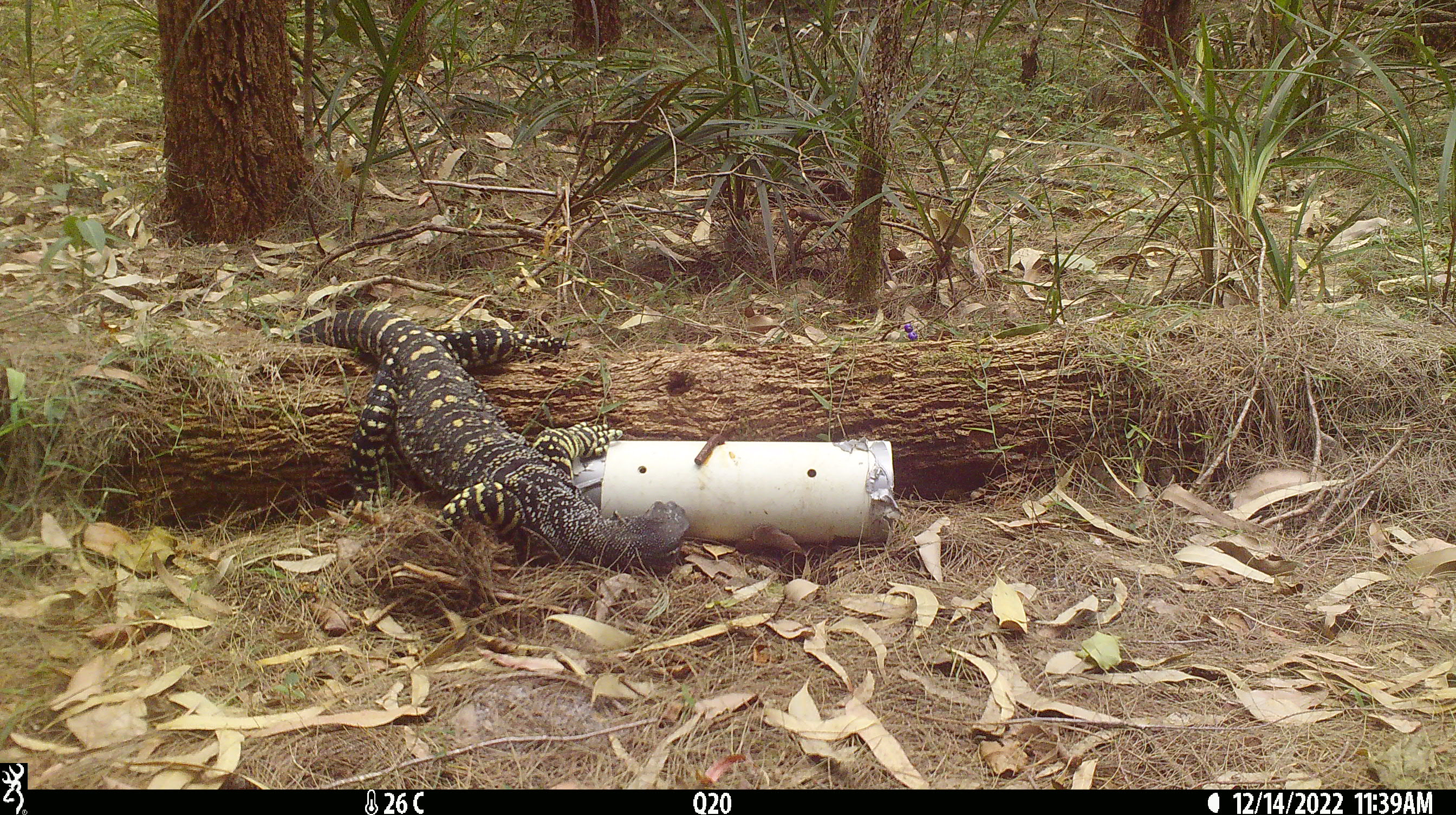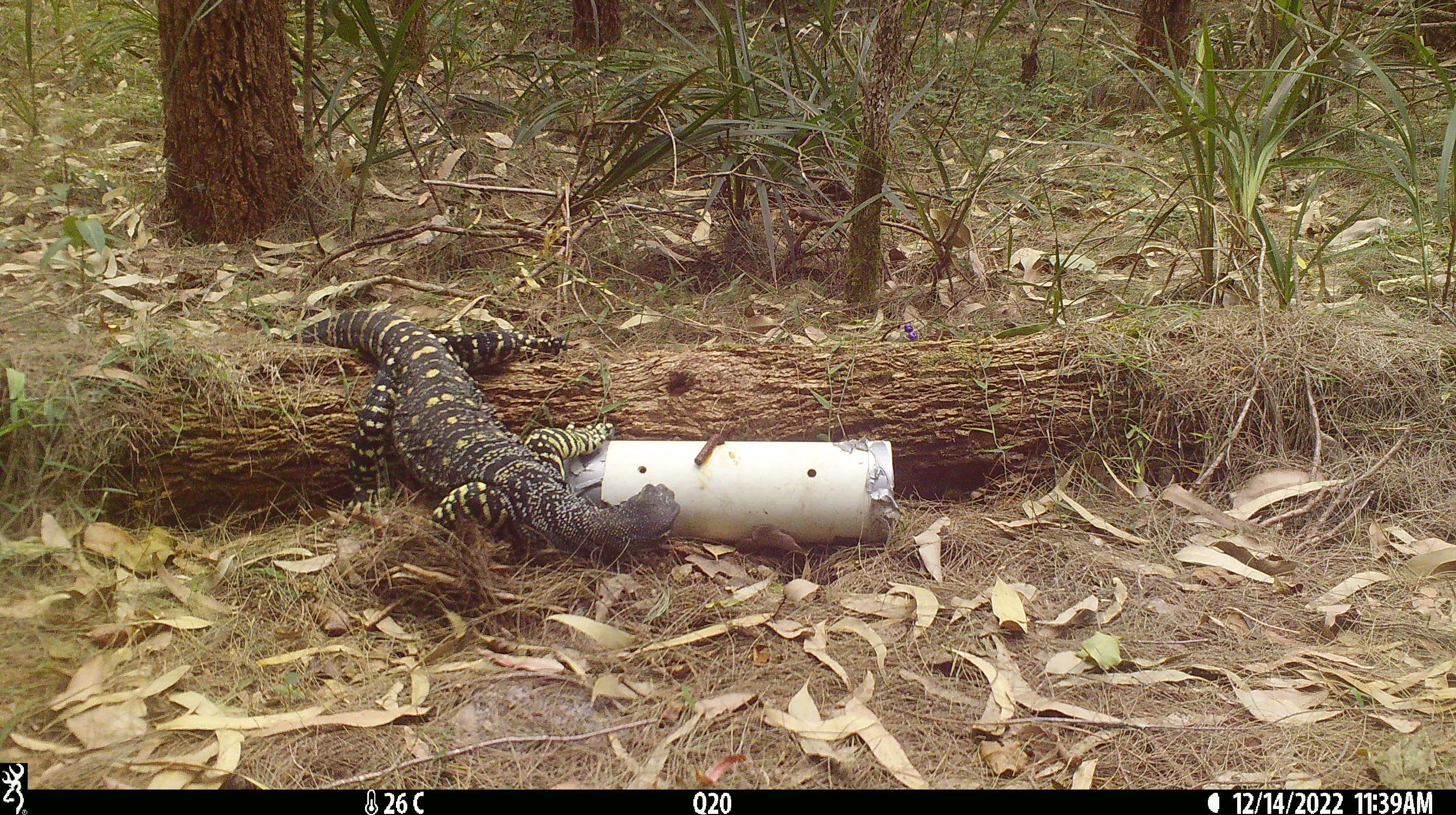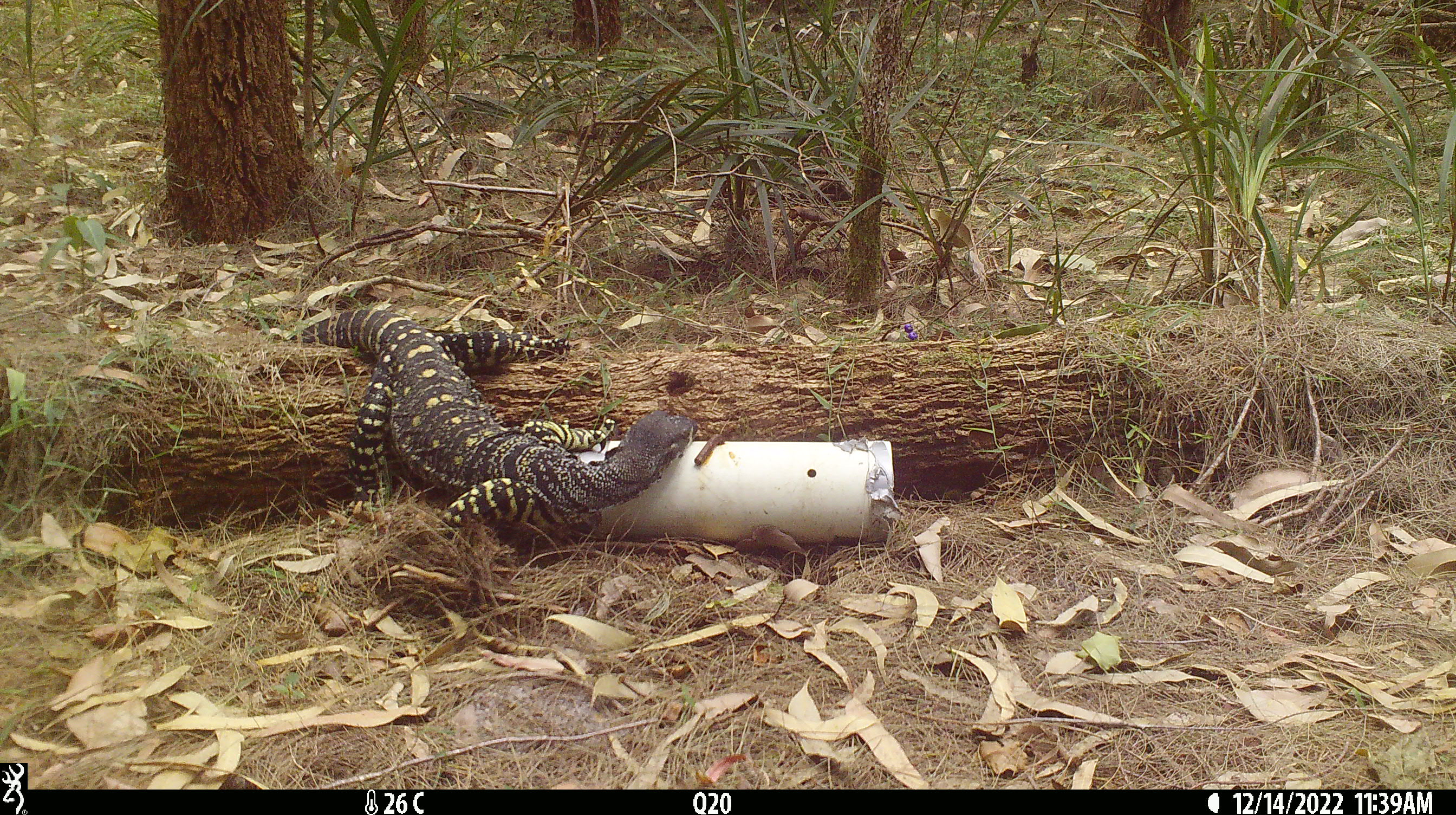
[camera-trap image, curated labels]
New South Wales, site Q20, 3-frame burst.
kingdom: Animalia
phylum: Chordata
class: Reptilia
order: Squamata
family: Varanidae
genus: Varanus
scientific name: Varanus varius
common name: lace monitor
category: goanna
Goanna (lace monitor) (Varanus varius).